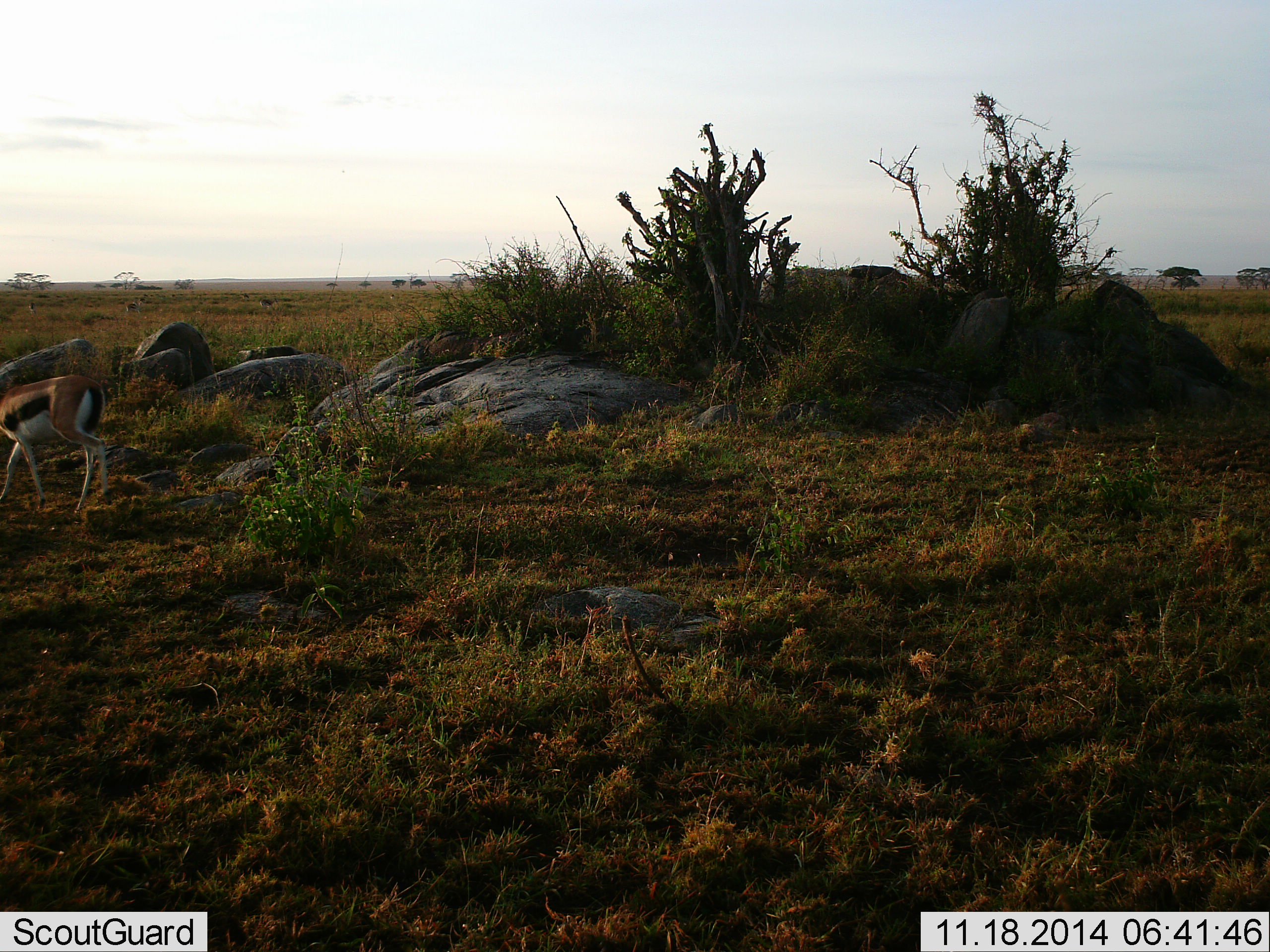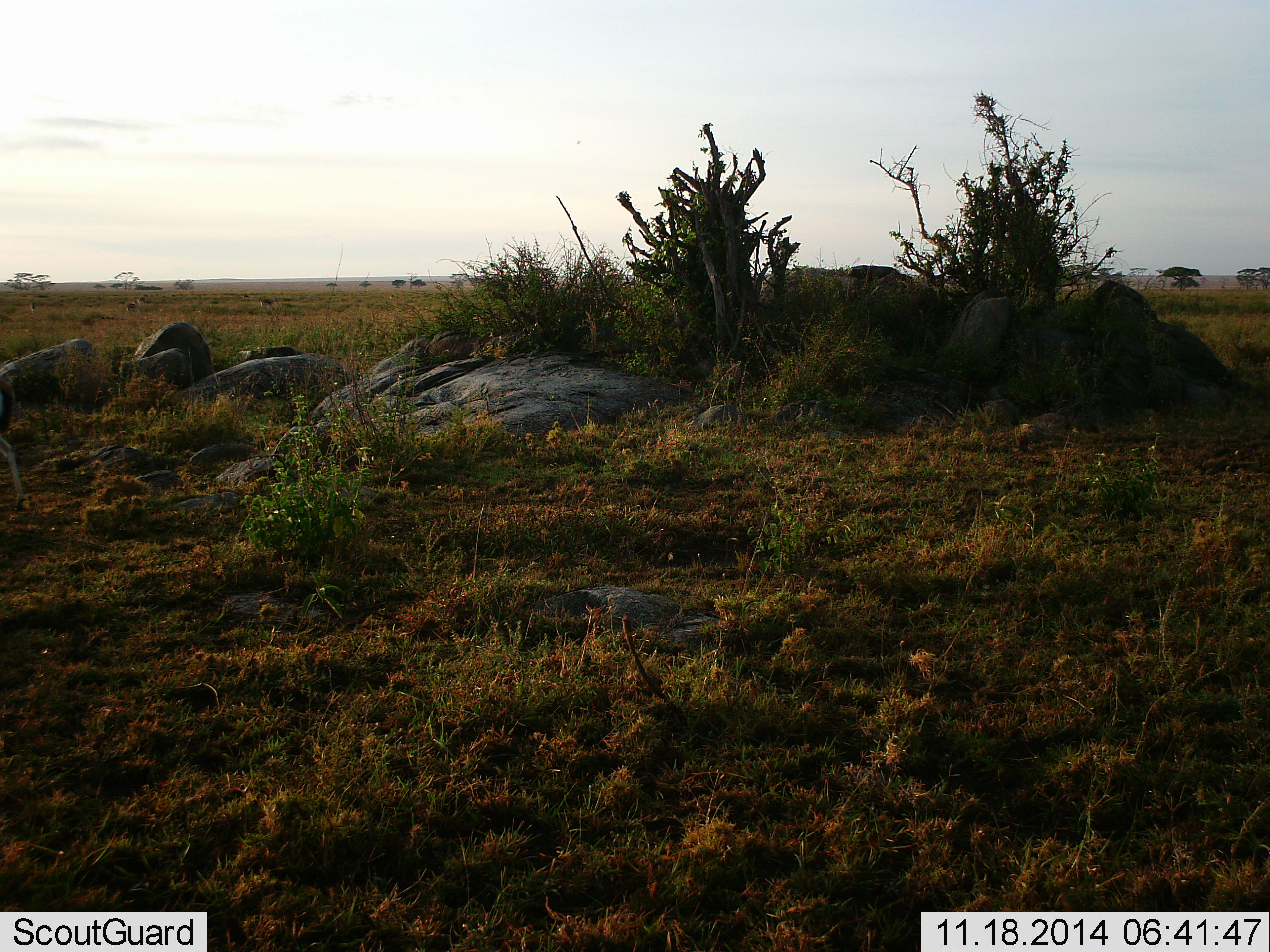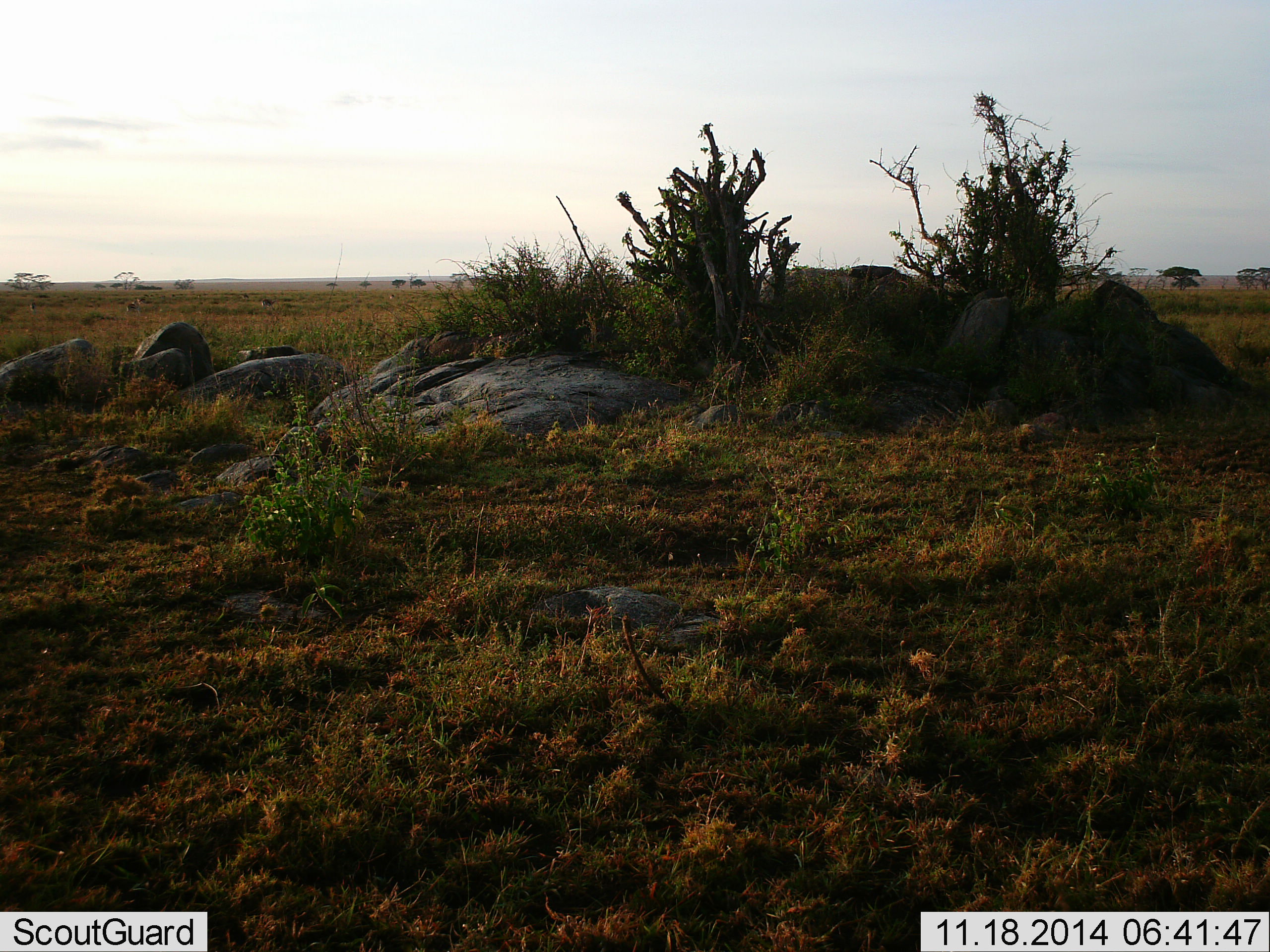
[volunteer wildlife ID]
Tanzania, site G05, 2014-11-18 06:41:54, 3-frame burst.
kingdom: Animalia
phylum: Chordata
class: Mammalia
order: Artiodactyla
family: Bovidae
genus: Eudorcas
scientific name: Eudorcas thomsonii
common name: thomson's gazelle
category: gazellethomsons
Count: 1.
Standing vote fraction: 10%.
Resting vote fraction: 0%.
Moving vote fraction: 100%.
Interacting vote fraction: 0%.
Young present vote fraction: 0%.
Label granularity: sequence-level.